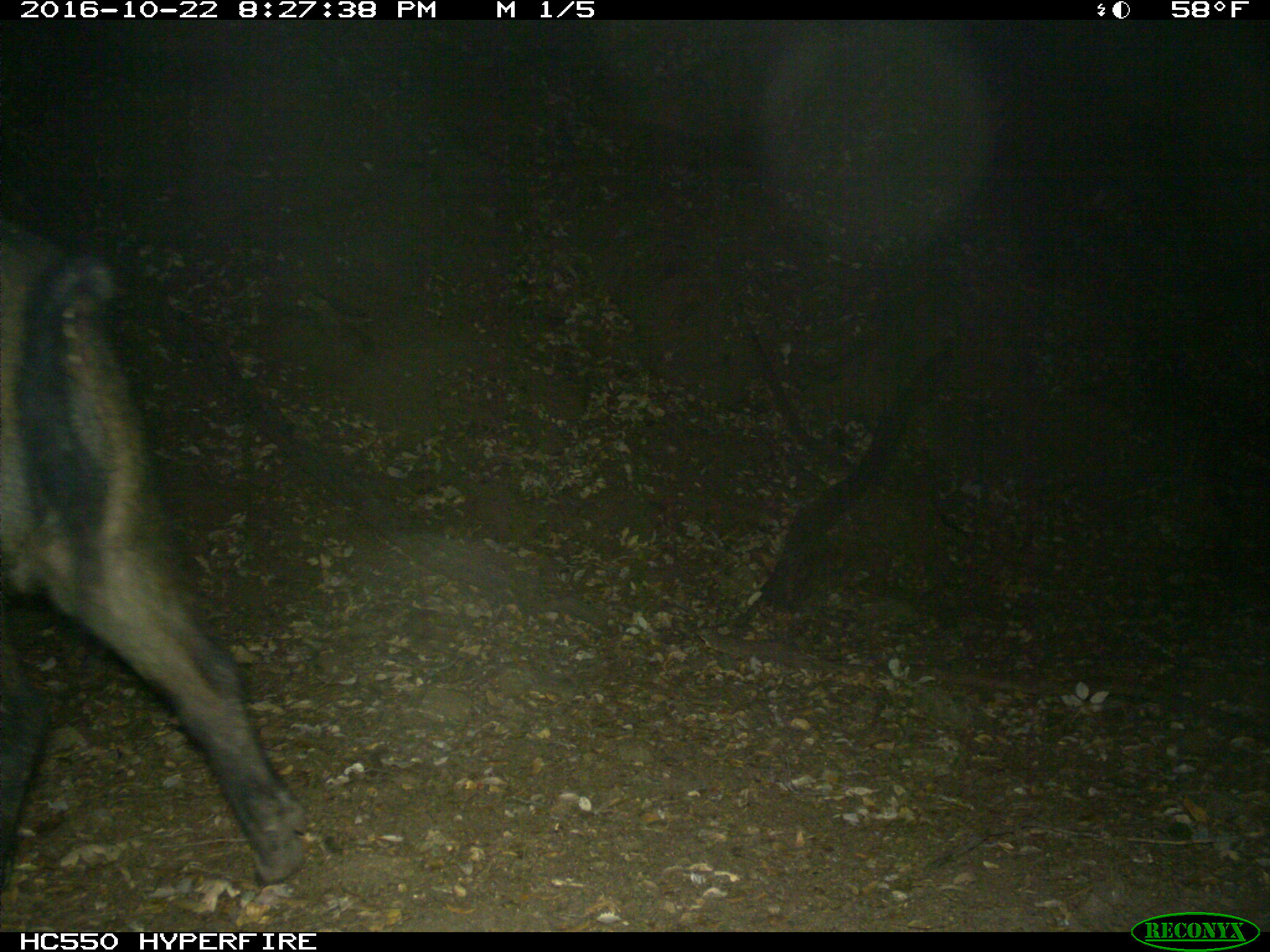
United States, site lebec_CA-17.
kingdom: Animalia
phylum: Chordata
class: Mammalia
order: Artiodactyla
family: Suidae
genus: Sus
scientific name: Sus scrofa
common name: wild boar